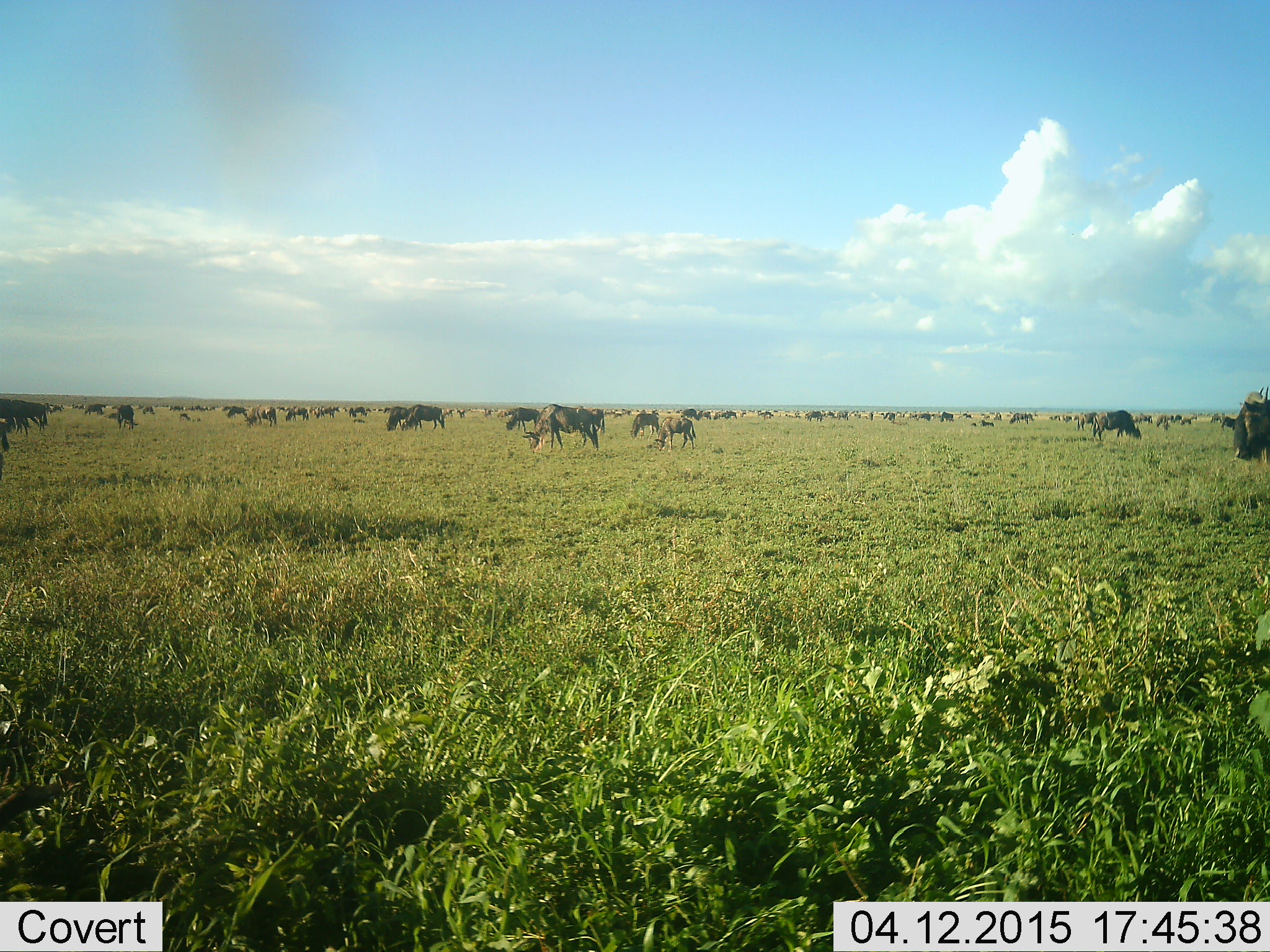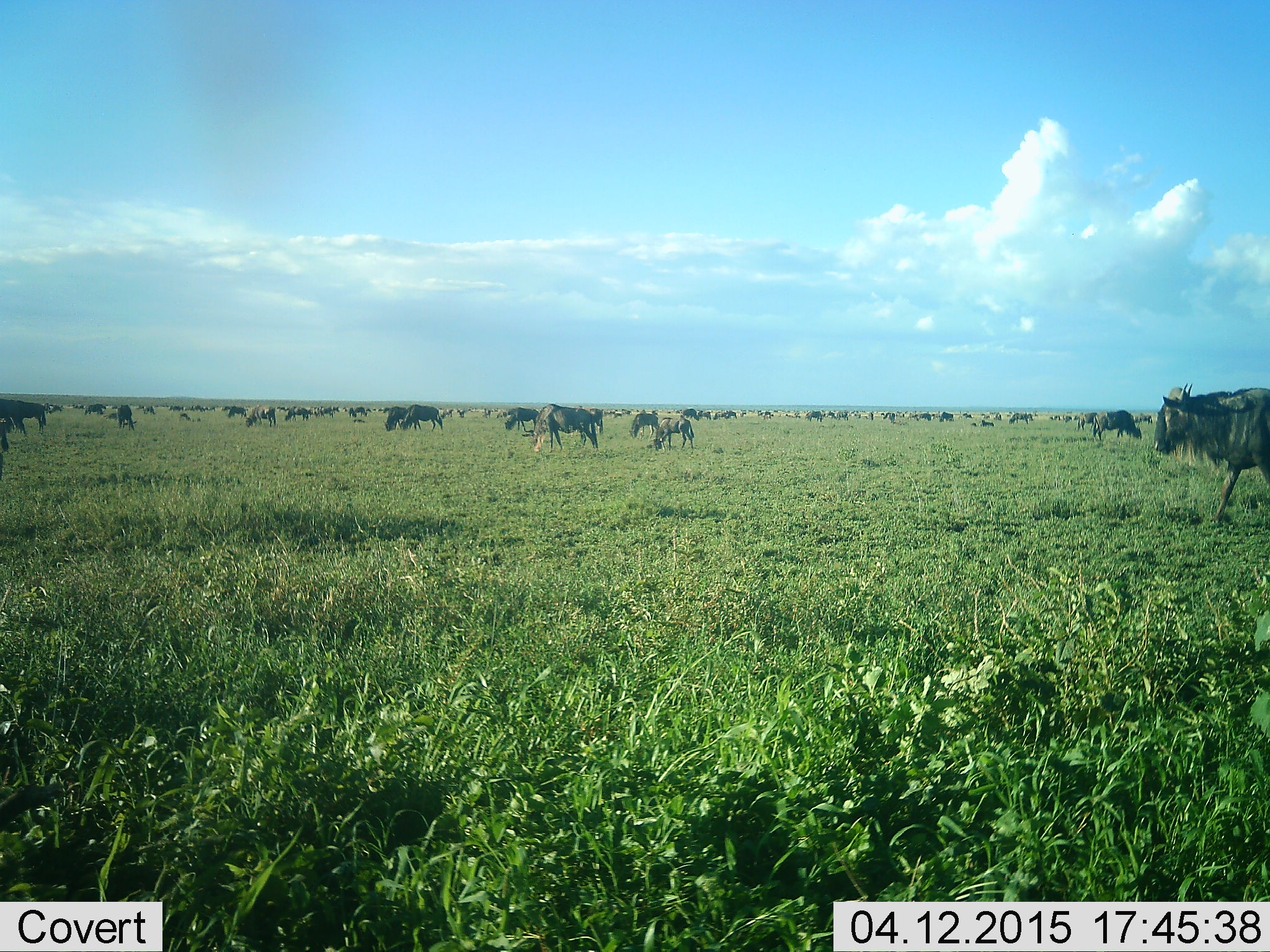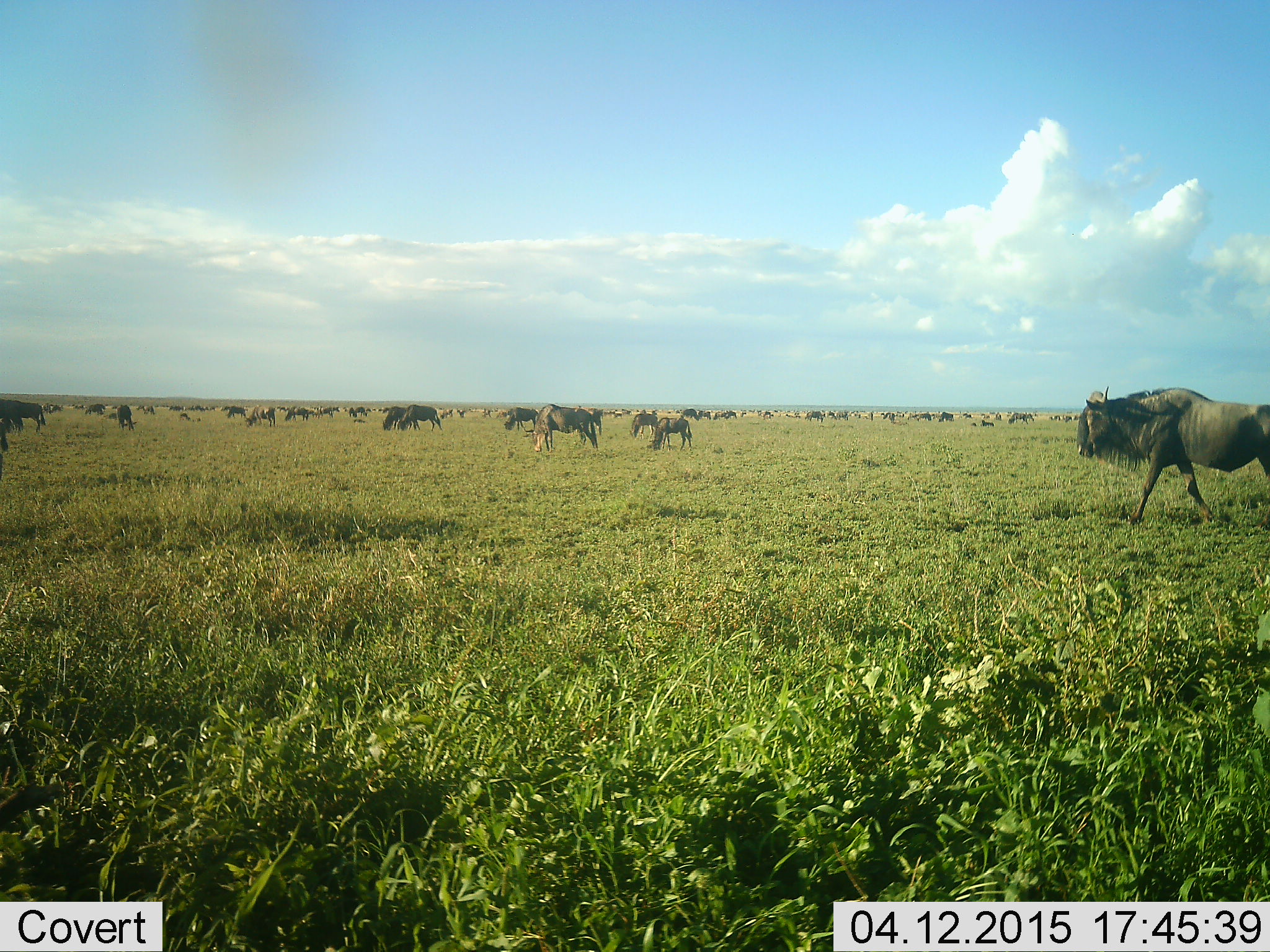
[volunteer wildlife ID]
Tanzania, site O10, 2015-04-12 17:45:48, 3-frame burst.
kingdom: Animalia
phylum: Chordata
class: Mammalia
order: Artiodactyla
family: Bovidae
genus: Connochaetes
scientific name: Connochaetes taurinus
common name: blue wildebeest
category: wildebeest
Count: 51+.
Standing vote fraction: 50%.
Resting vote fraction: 0%.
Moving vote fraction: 80%.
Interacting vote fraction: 0%.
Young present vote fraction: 20%.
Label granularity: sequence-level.